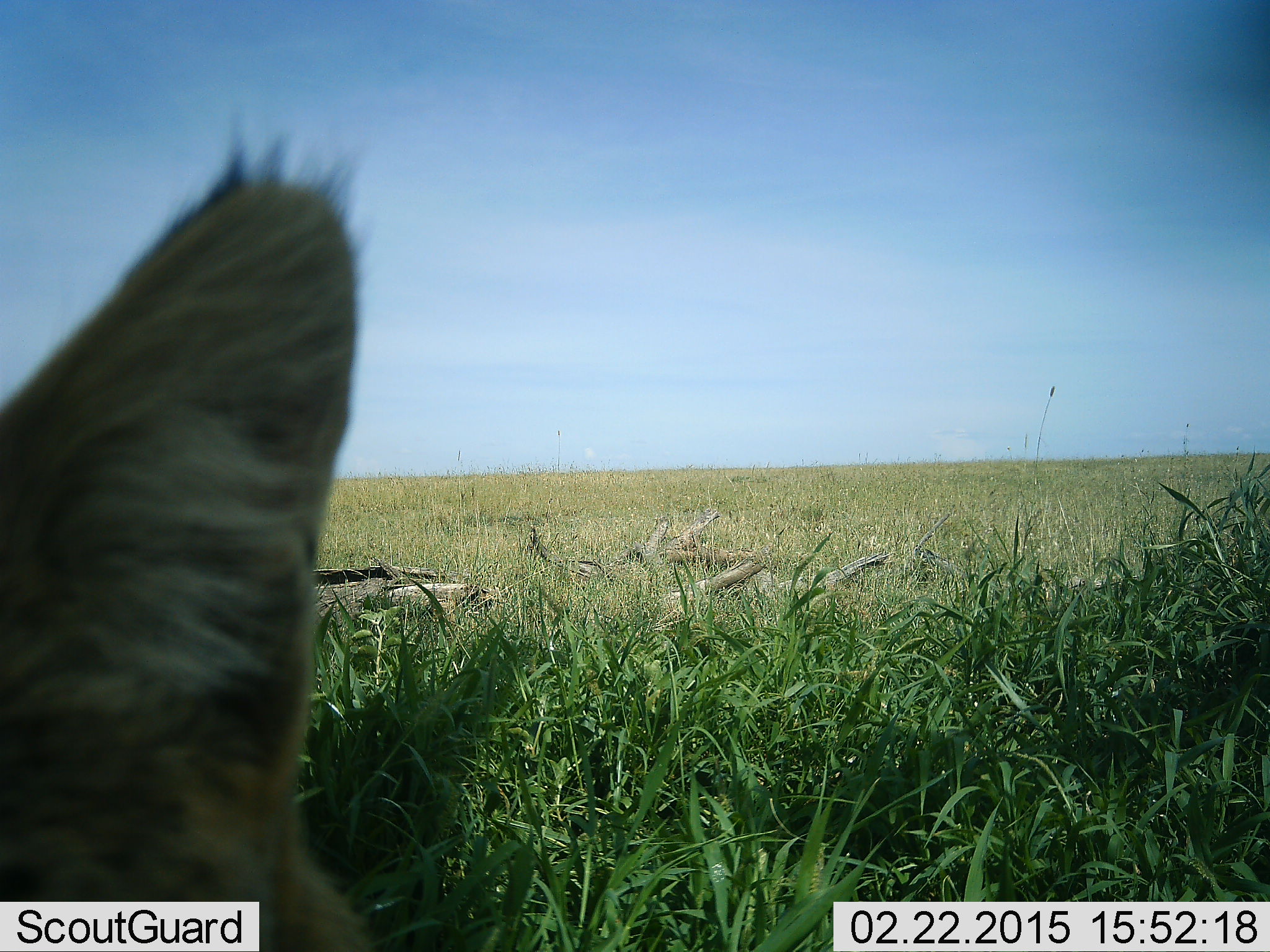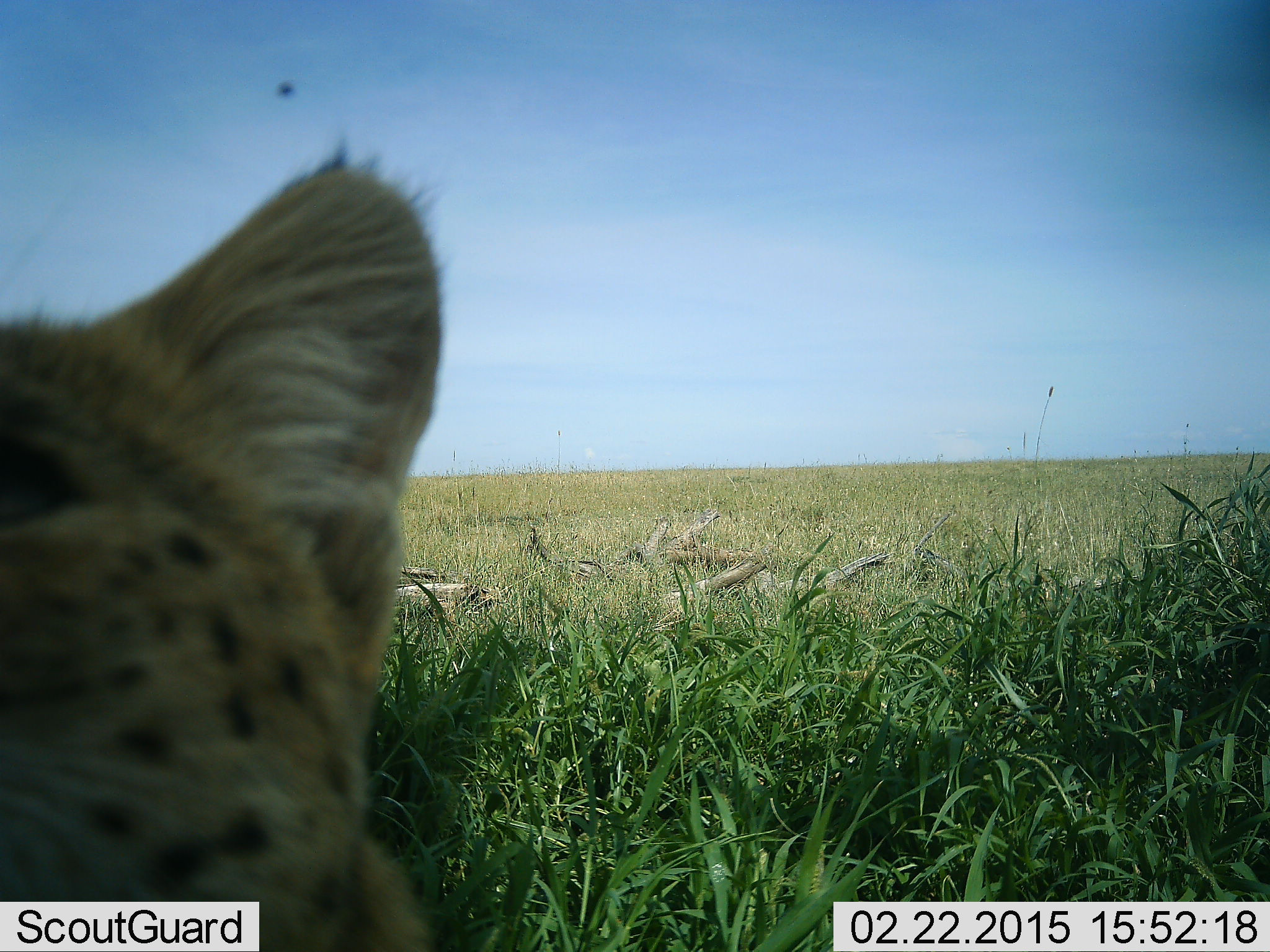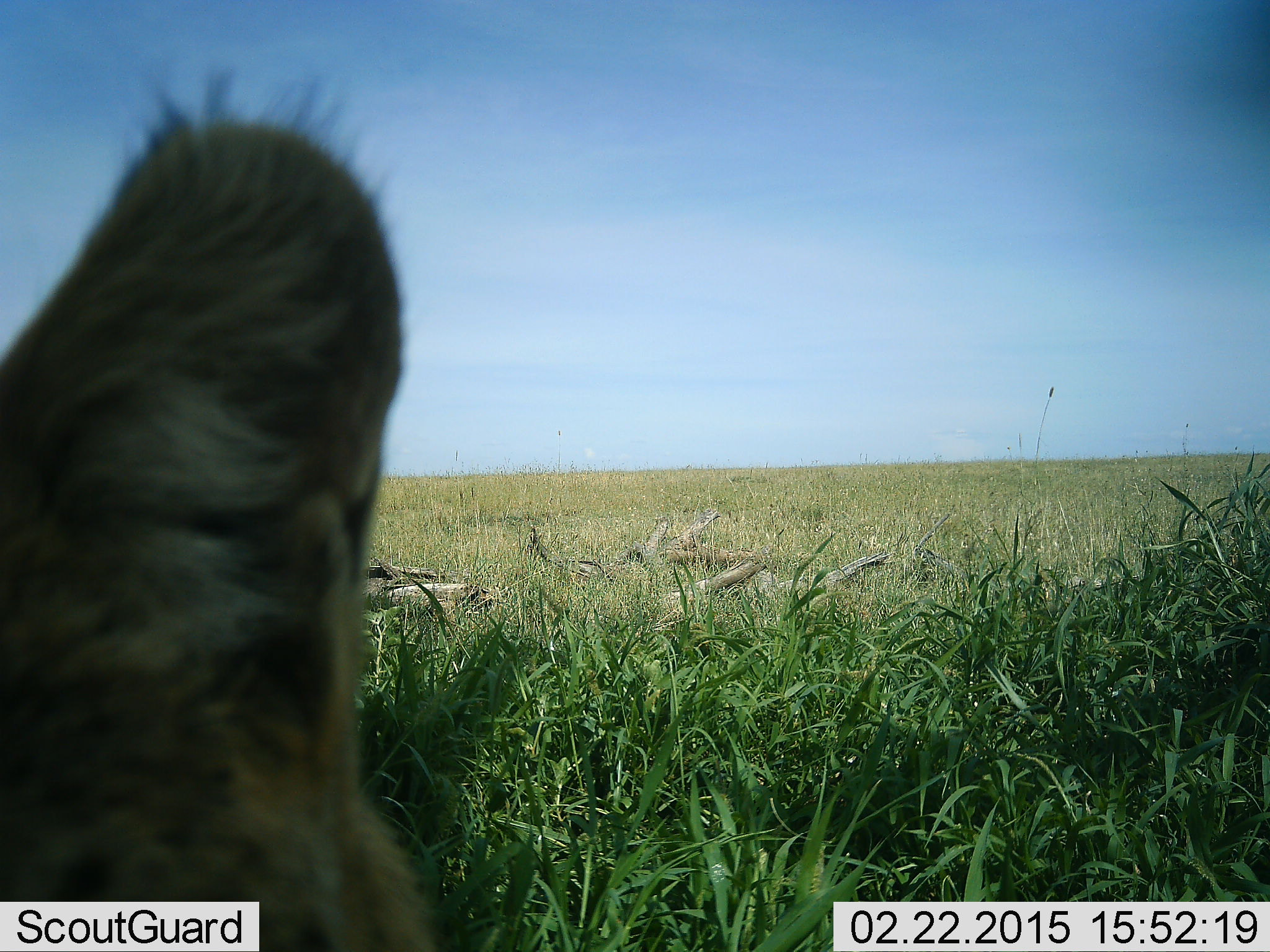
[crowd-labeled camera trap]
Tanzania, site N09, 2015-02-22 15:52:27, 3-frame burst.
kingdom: Animalia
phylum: Chordata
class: Mammalia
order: Carnivora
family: Felidae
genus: Acinonyx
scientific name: Acinonyx jubatus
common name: cheetah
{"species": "cheetah (Acinonyx jubatus)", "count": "1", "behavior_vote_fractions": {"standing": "10%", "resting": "50%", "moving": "20%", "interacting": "20%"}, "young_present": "0%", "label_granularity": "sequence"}